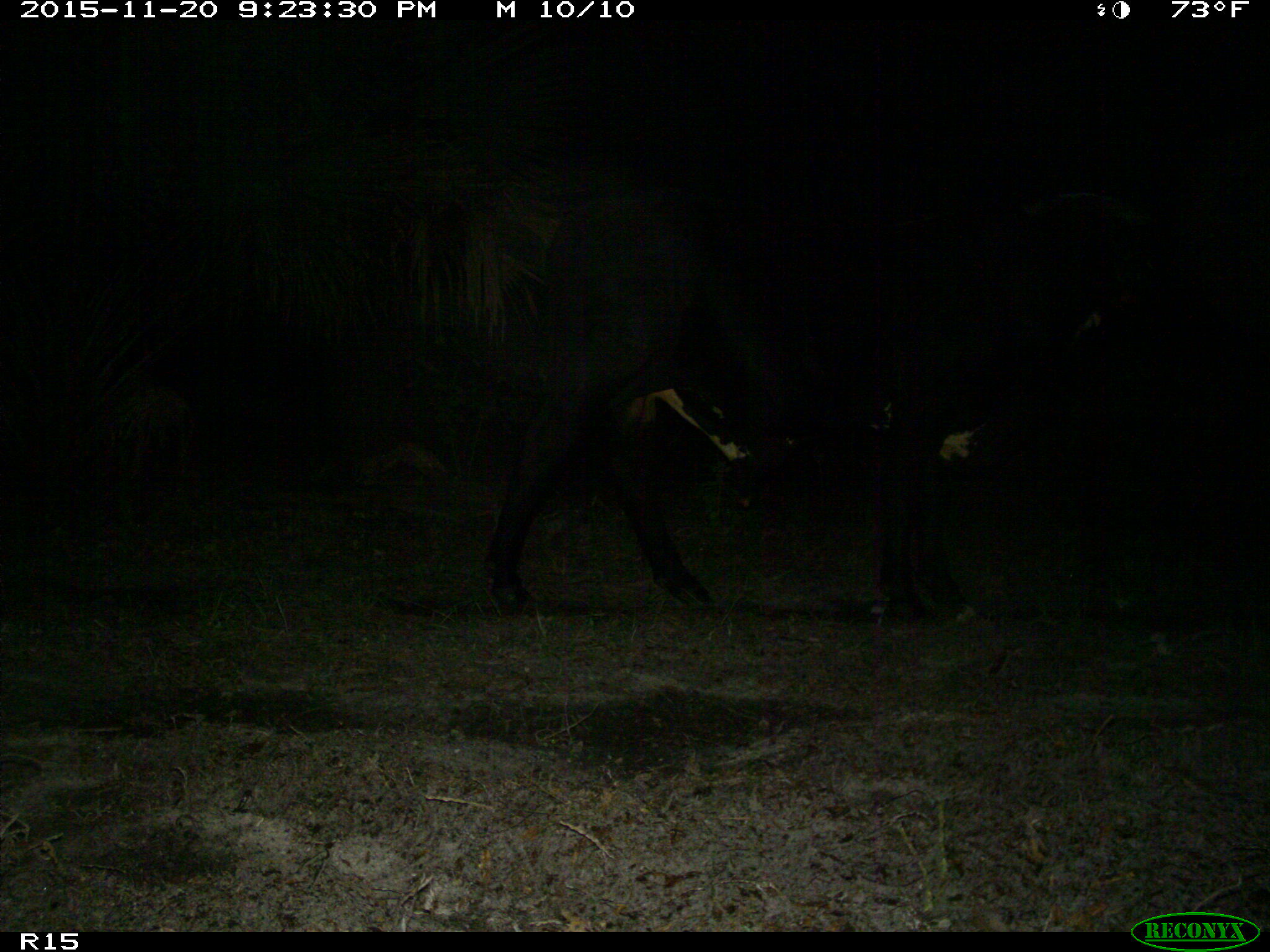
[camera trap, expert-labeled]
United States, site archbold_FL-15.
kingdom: Animalia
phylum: Chordata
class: Mammalia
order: Artiodactyla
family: Bovidae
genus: Bos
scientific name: Bos taurus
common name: domestic cow